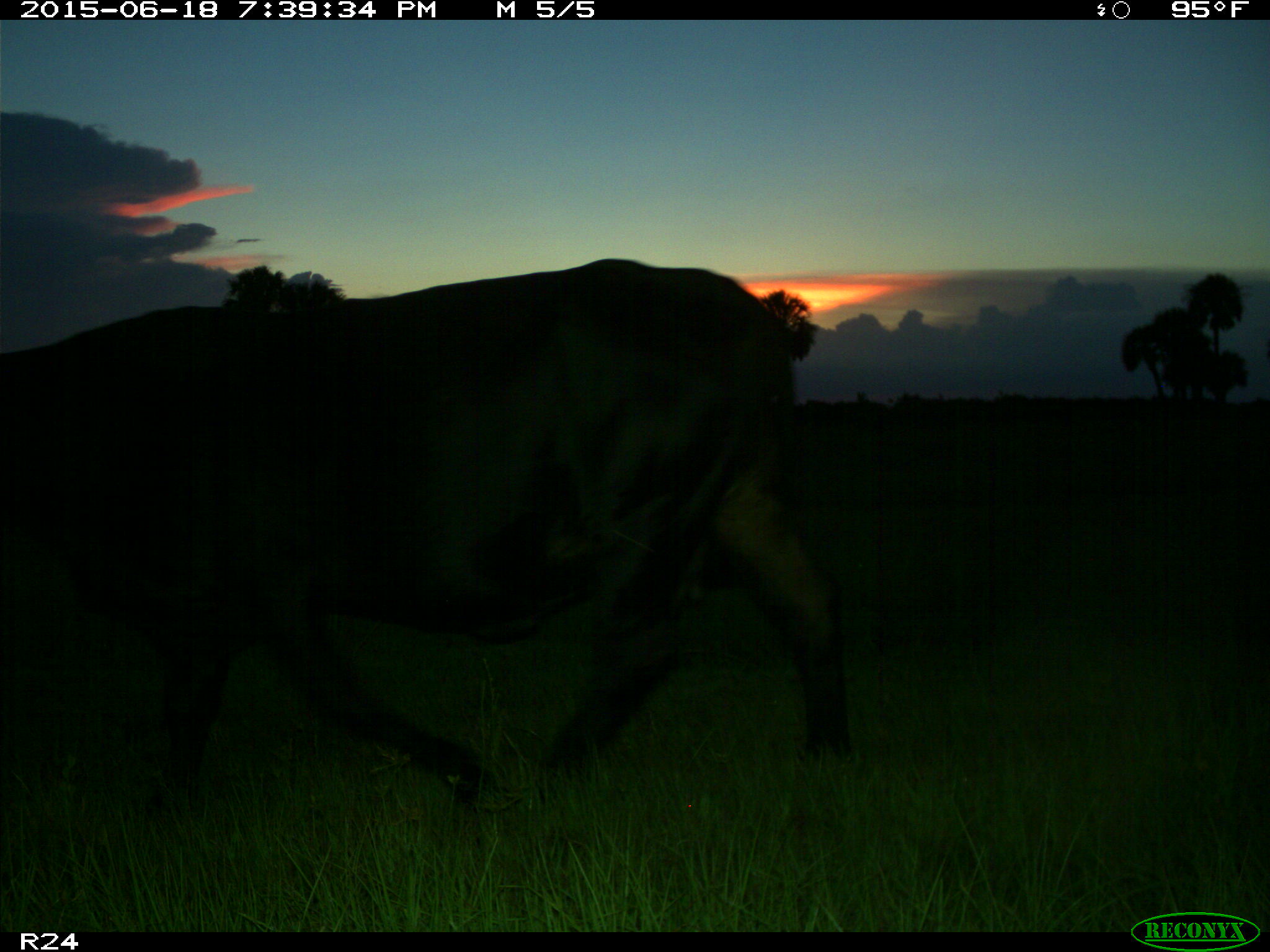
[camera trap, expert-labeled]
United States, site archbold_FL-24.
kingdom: Animalia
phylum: Chordata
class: Mammalia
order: Artiodactyla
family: Bovidae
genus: Bos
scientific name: Bos taurus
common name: domestic cow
Bos taurus (domestic cow).